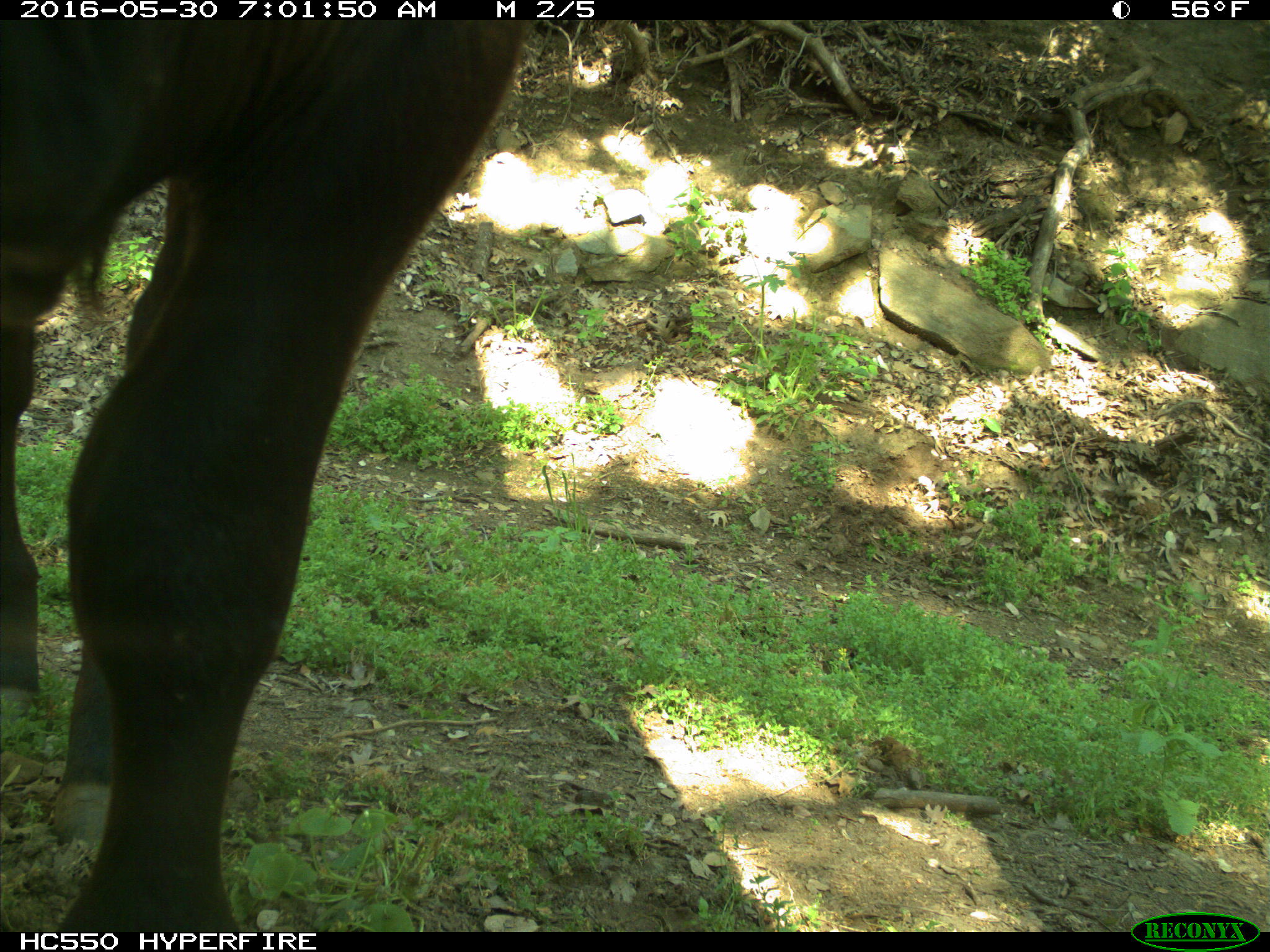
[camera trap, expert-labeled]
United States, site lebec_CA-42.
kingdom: Animalia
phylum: Chordata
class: Mammalia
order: Artiodactyla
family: Bovidae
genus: Bos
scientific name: Bos taurus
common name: domestic cow